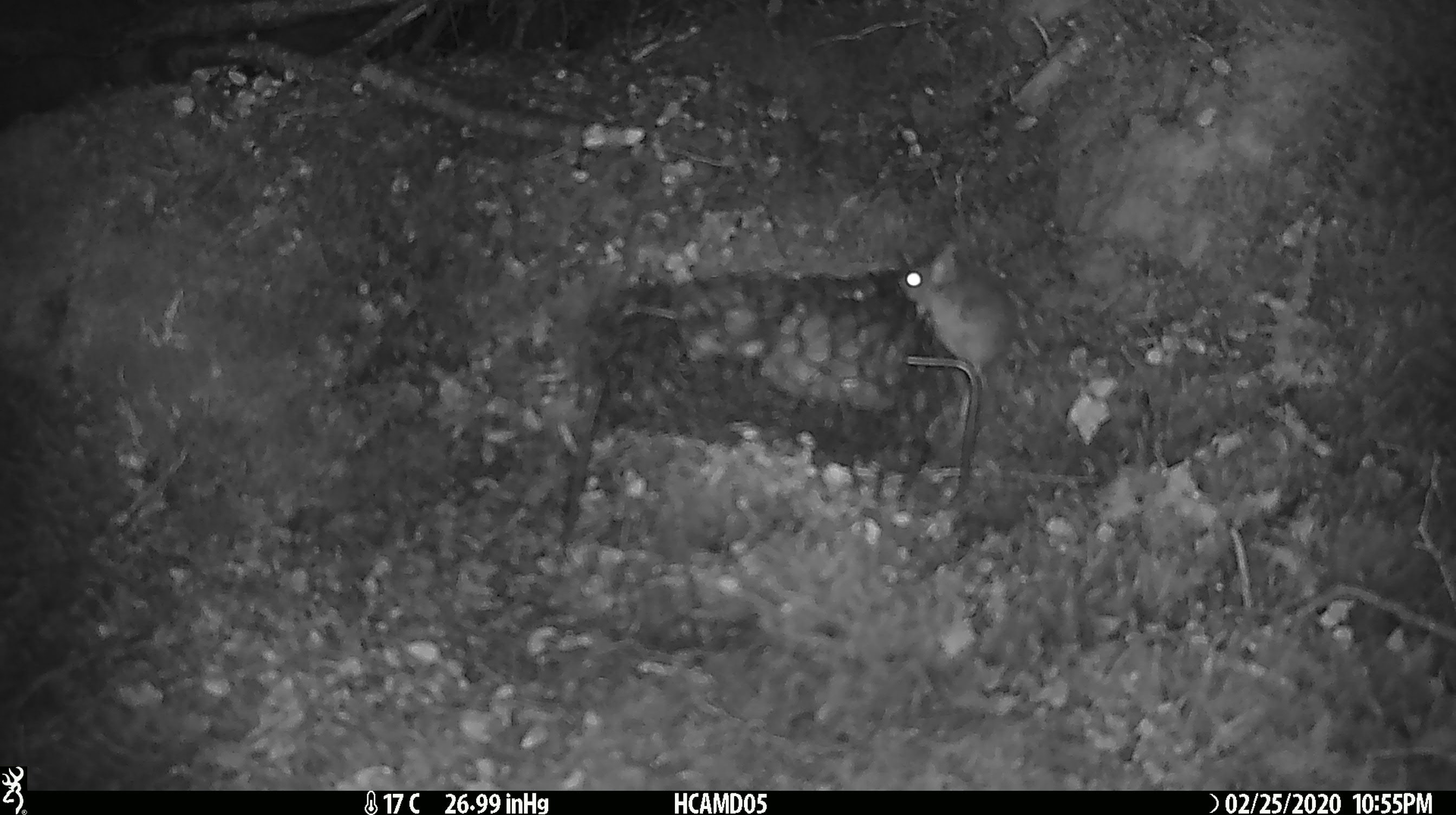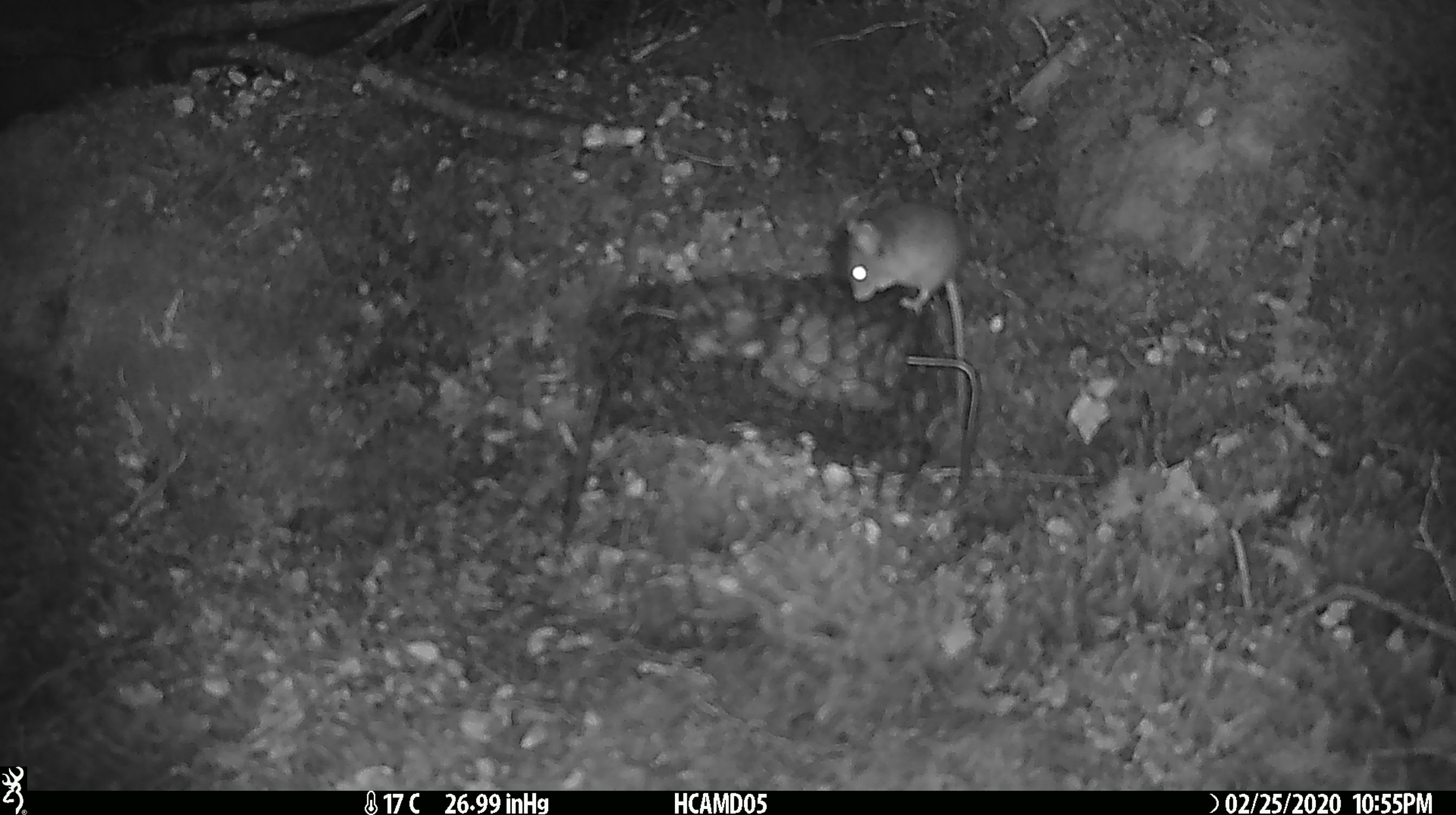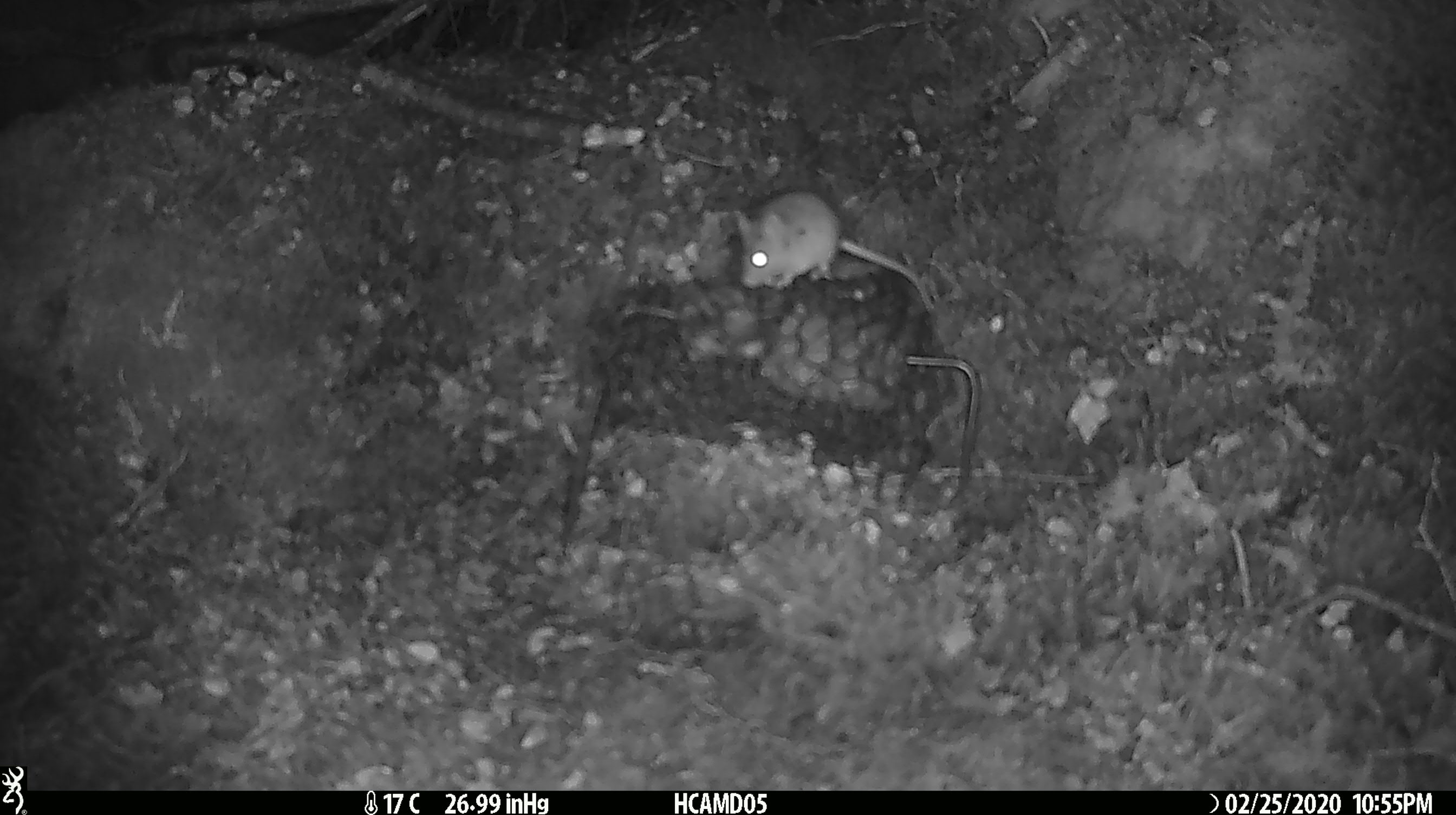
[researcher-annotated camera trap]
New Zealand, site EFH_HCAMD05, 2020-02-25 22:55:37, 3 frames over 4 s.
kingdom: Animalia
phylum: Chordata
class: Mammalia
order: Rodentia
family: Muridae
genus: Mus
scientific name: Mus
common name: mouse